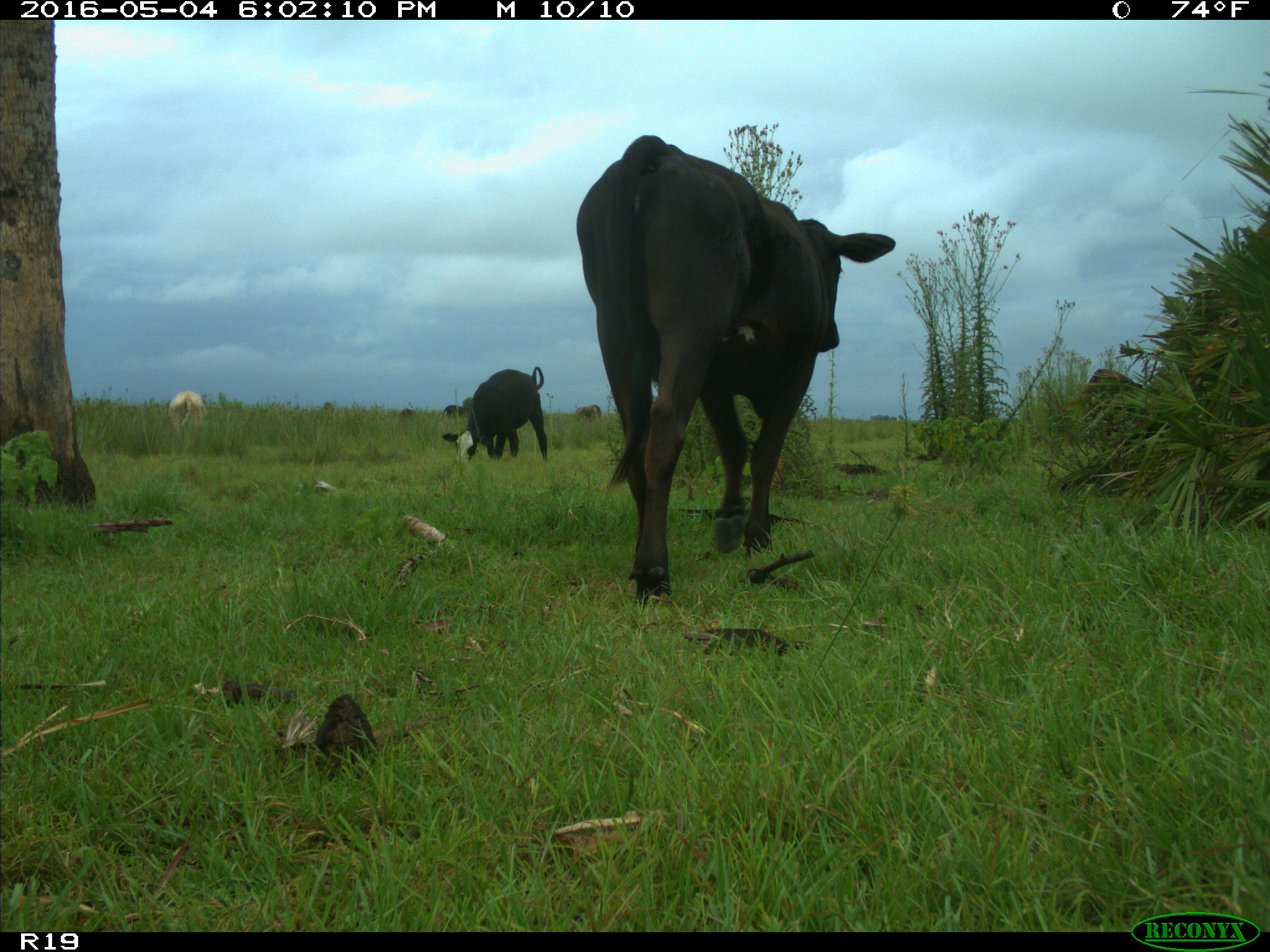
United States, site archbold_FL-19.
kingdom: Animalia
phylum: Chordata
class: Mammalia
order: Artiodactyla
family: Bovidae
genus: Bos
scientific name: Bos taurus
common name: domestic cow